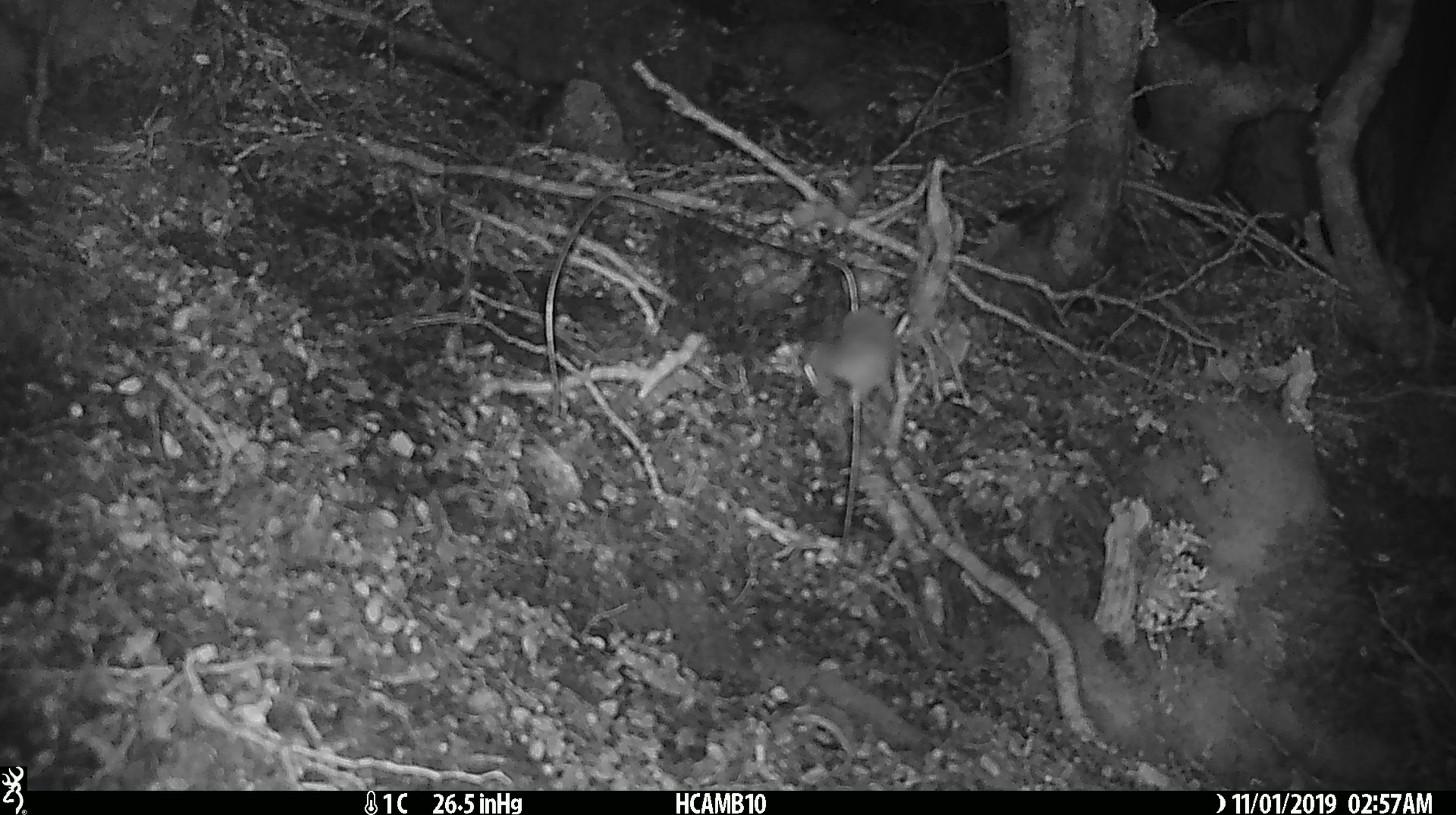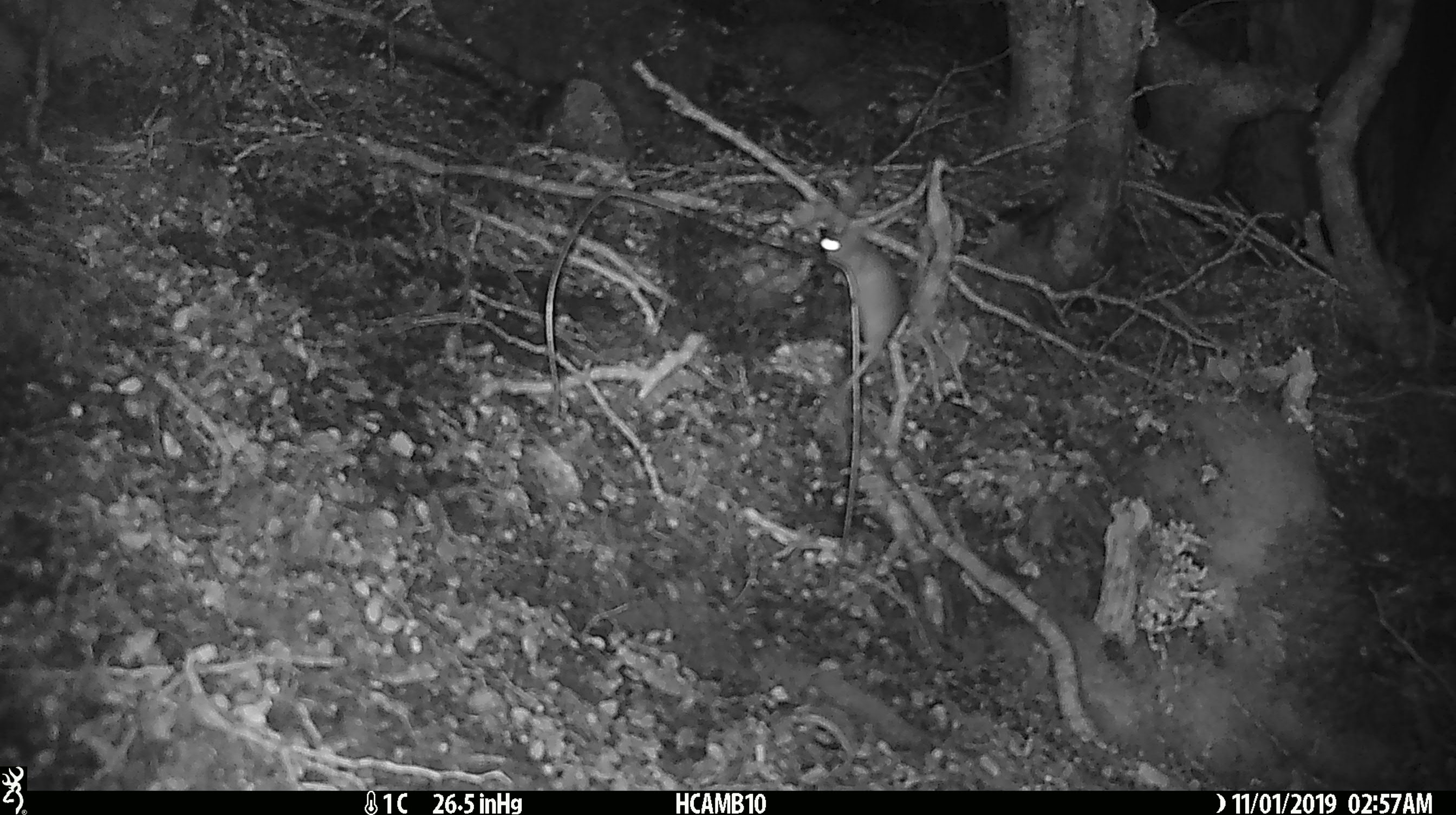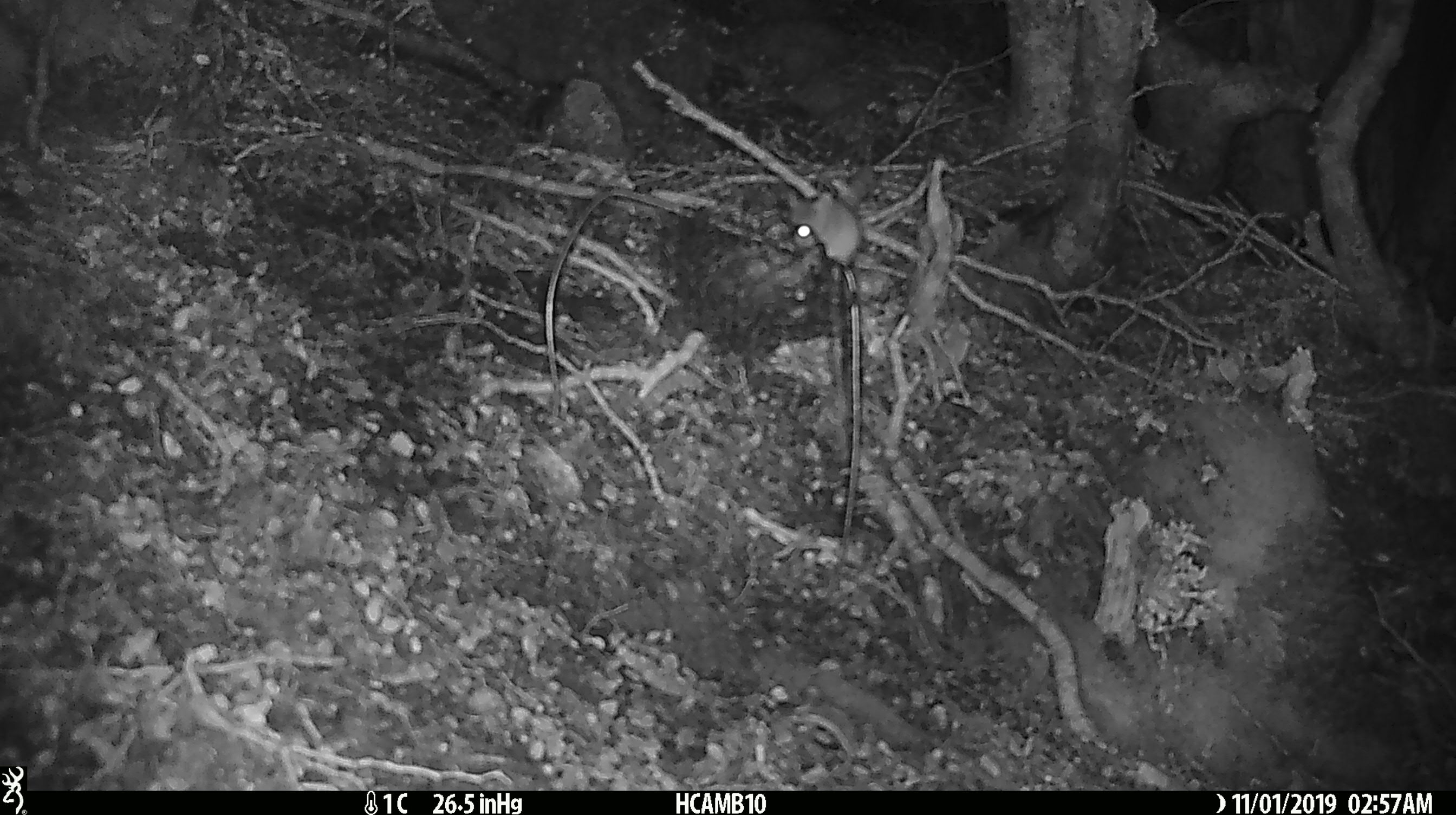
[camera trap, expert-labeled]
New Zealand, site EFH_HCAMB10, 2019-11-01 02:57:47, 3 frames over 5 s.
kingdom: Animalia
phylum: Chordata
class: Mammalia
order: Rodentia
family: Muridae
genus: Mus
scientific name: Mus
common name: mouse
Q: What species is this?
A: Mouse (Mus).